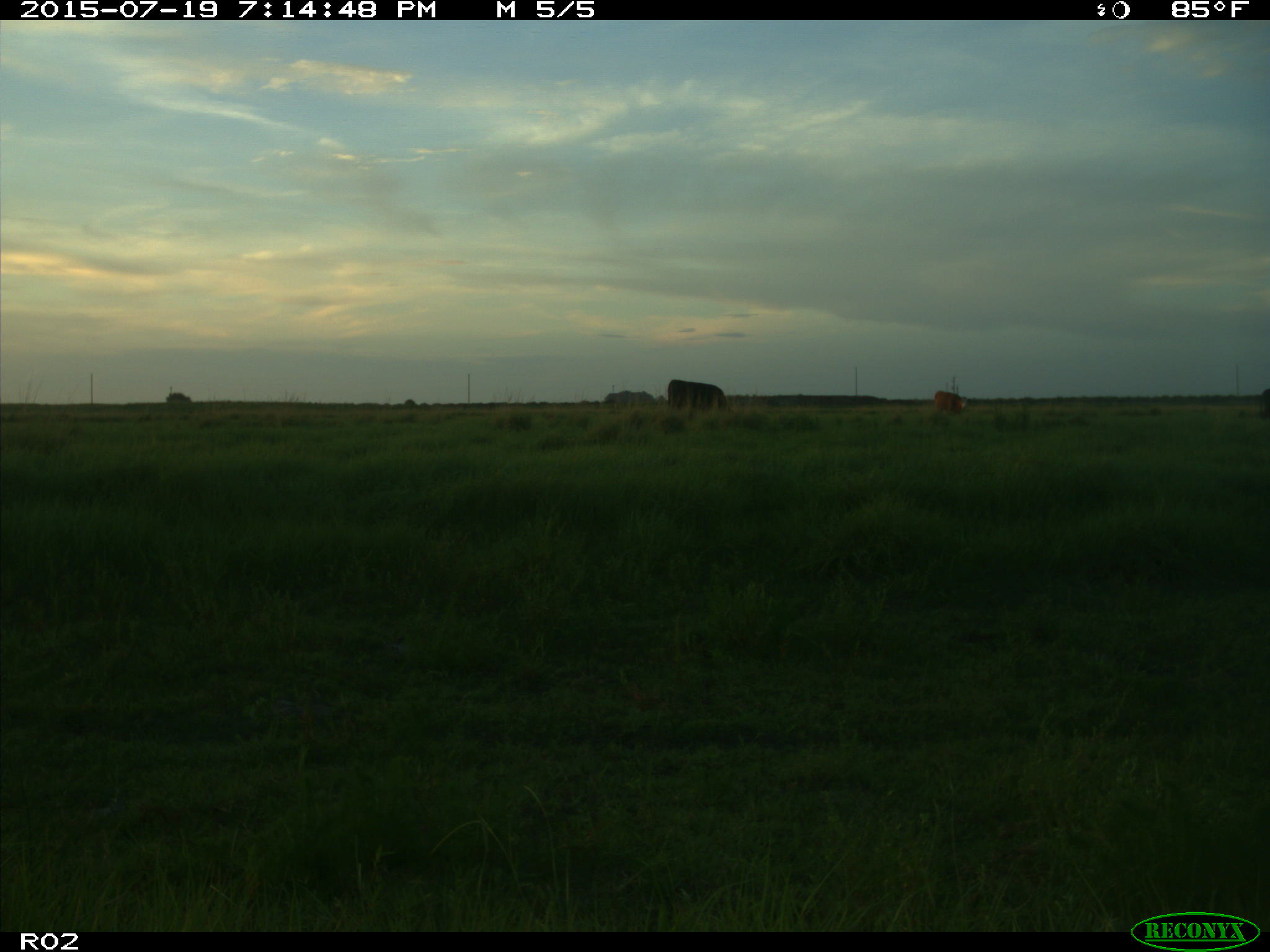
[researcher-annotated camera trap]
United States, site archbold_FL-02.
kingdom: Animalia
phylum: Chordata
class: Mammalia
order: Artiodactyla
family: Bovidae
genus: Bos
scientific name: Bos taurus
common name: domestic cow